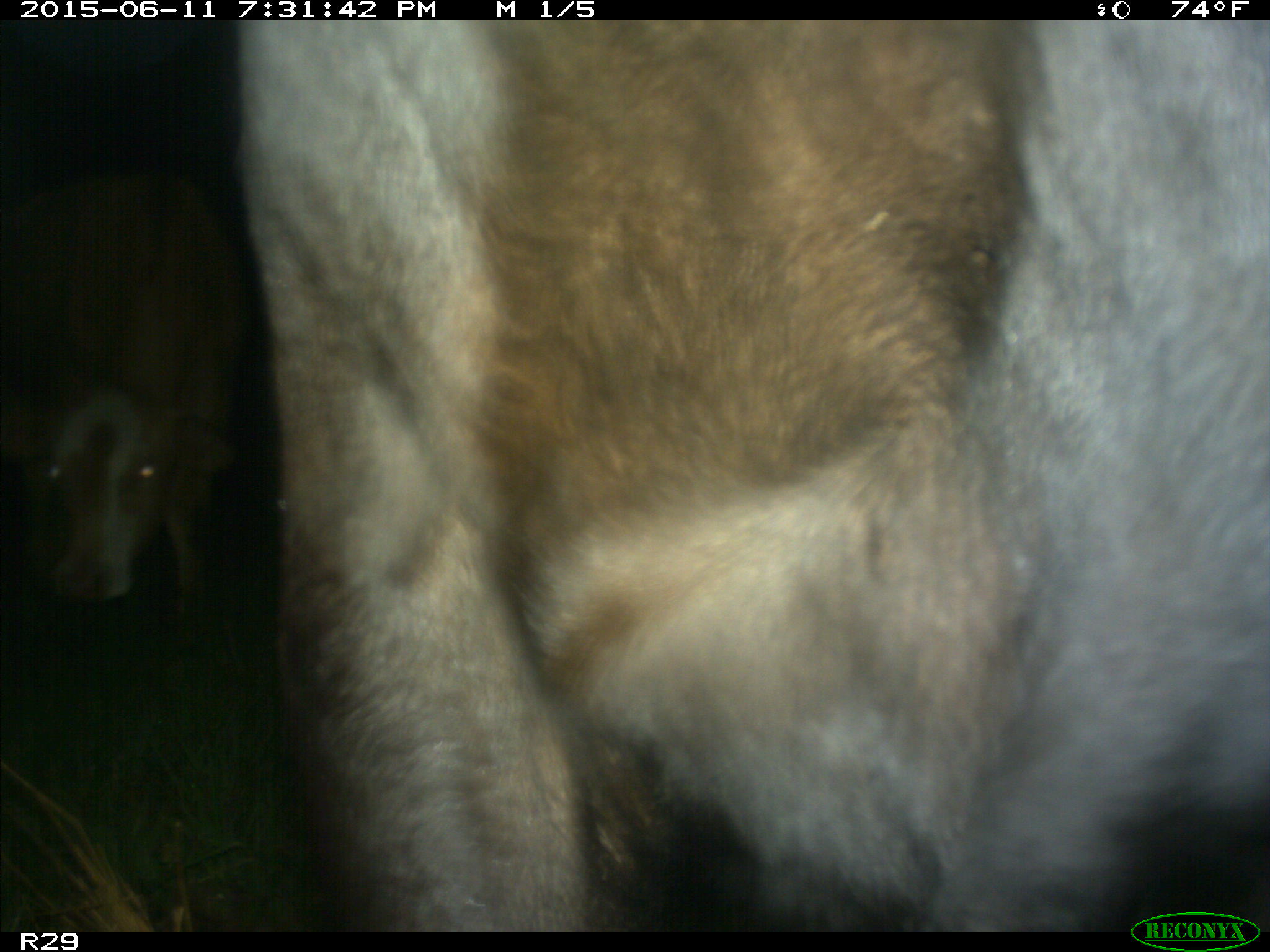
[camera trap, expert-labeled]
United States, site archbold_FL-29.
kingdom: Animalia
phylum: Chordata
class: Mammalia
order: Artiodactyla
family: Bovidae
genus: Bos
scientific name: Bos taurus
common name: domestic cow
Bos taurus (domestic cow).